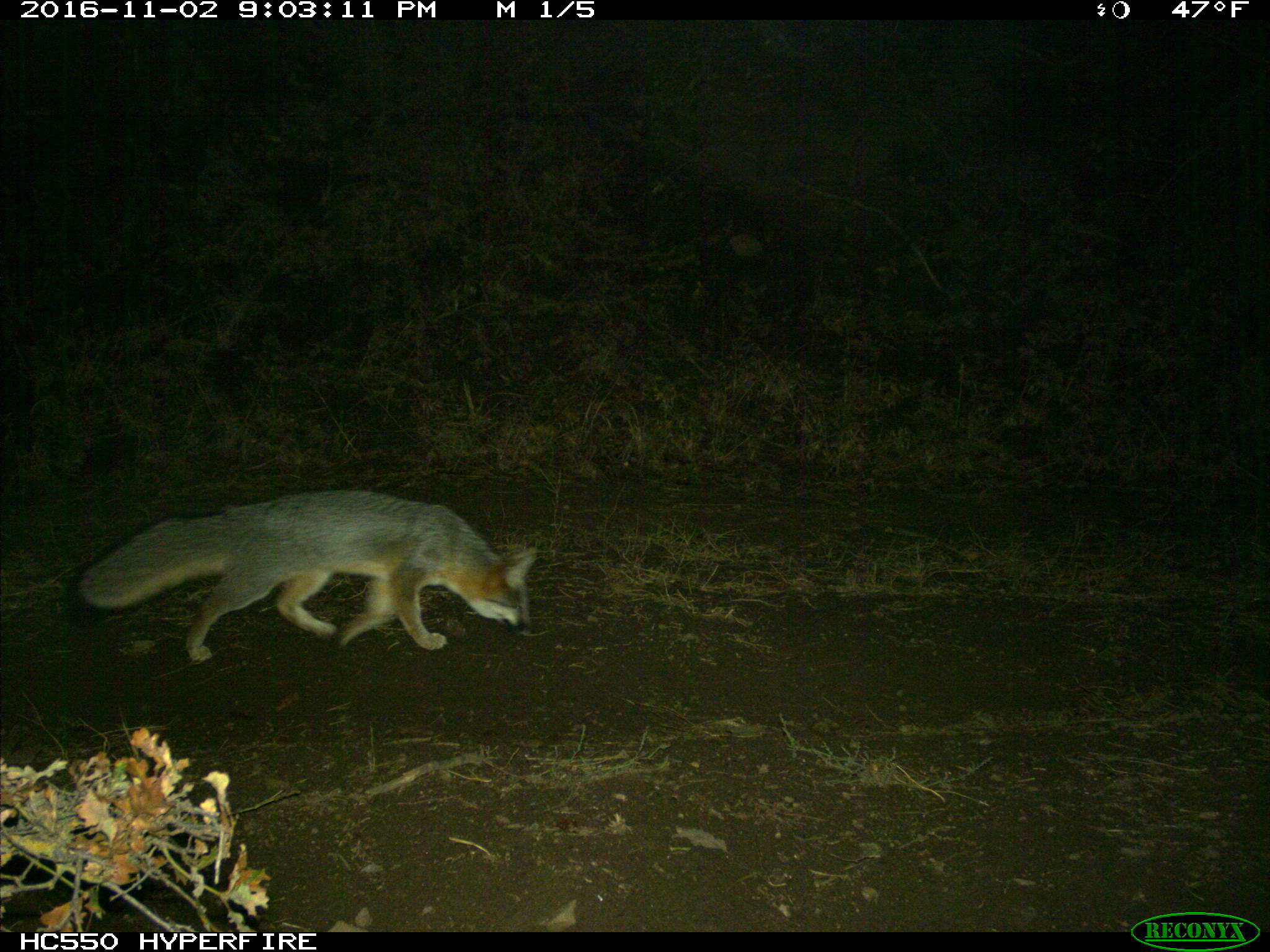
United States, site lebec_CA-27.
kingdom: Animalia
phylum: Chordata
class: Mammalia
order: Carnivora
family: Canidae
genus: Urocyon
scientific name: Urocyon cinereoargenteus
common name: gray fox